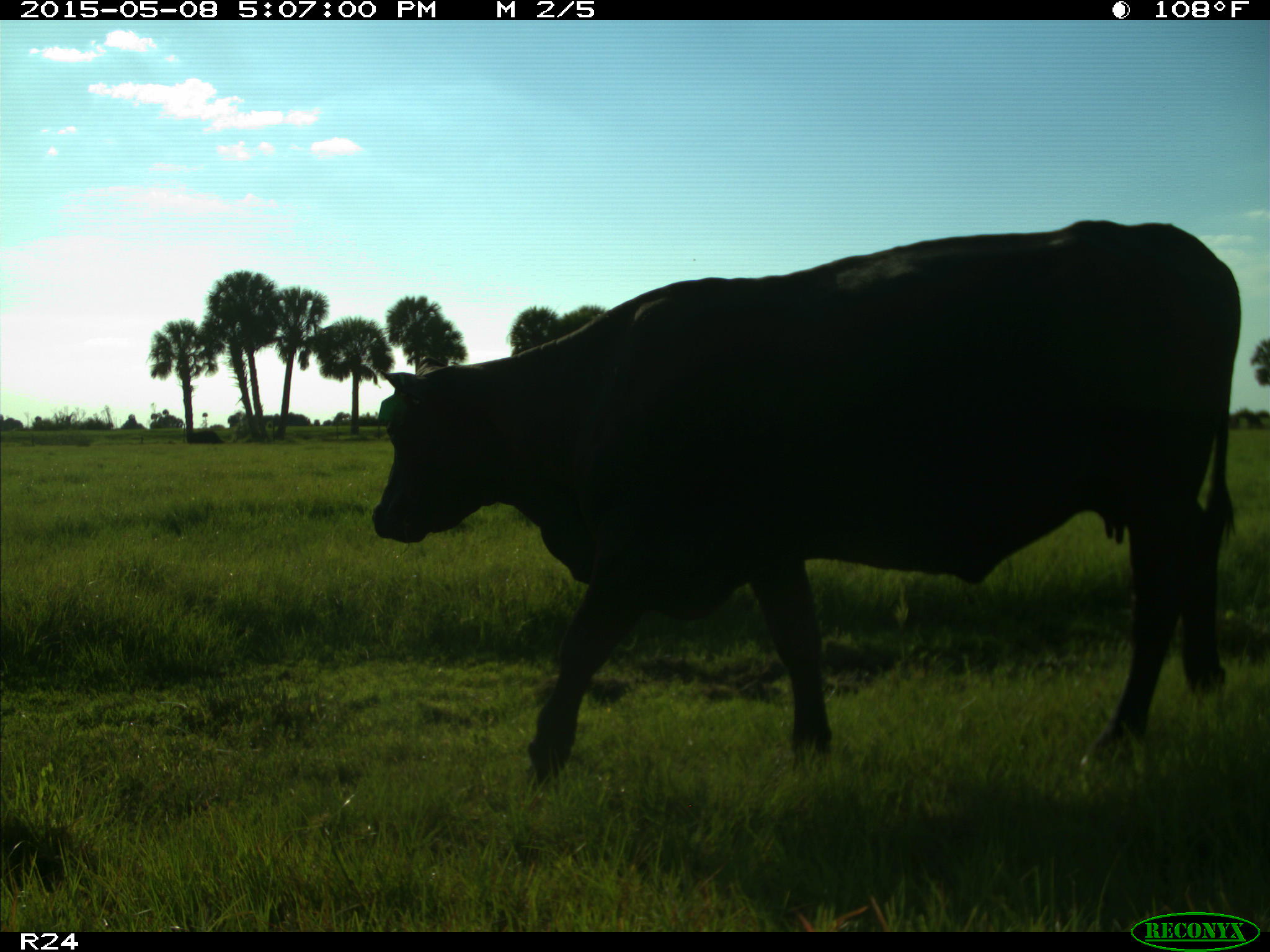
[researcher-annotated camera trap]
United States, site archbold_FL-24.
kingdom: Animalia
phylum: Chordata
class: Mammalia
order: Artiodactyla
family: Bovidae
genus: Bos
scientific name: Bos taurus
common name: domestic cow